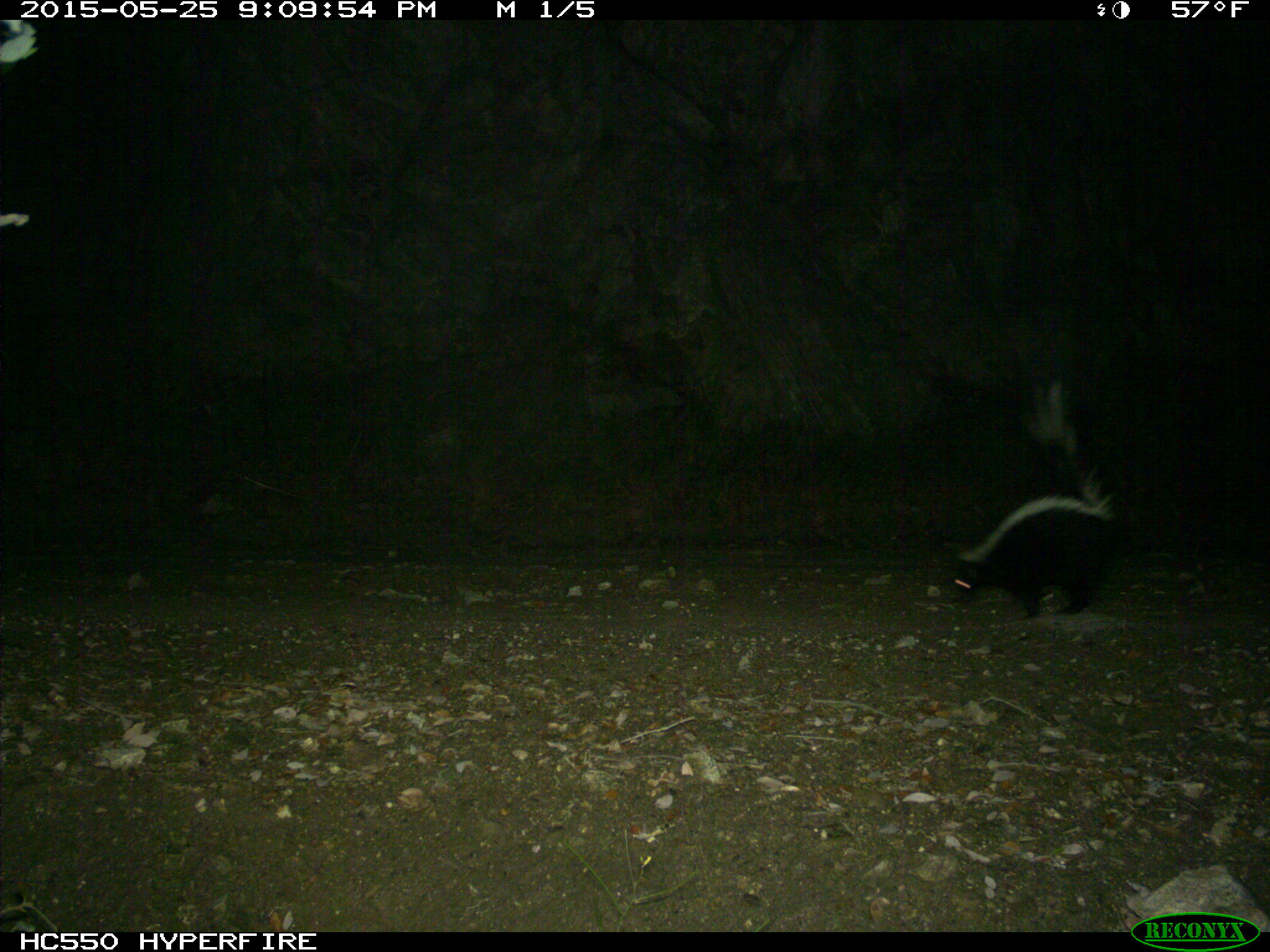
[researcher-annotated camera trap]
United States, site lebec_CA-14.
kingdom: Animalia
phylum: Chordata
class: Mammalia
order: Carnivora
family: Mephitidae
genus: Mephitis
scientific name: Mephitis mephitis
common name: striped skunk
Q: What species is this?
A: Mephitis mephitis (striped skunk).